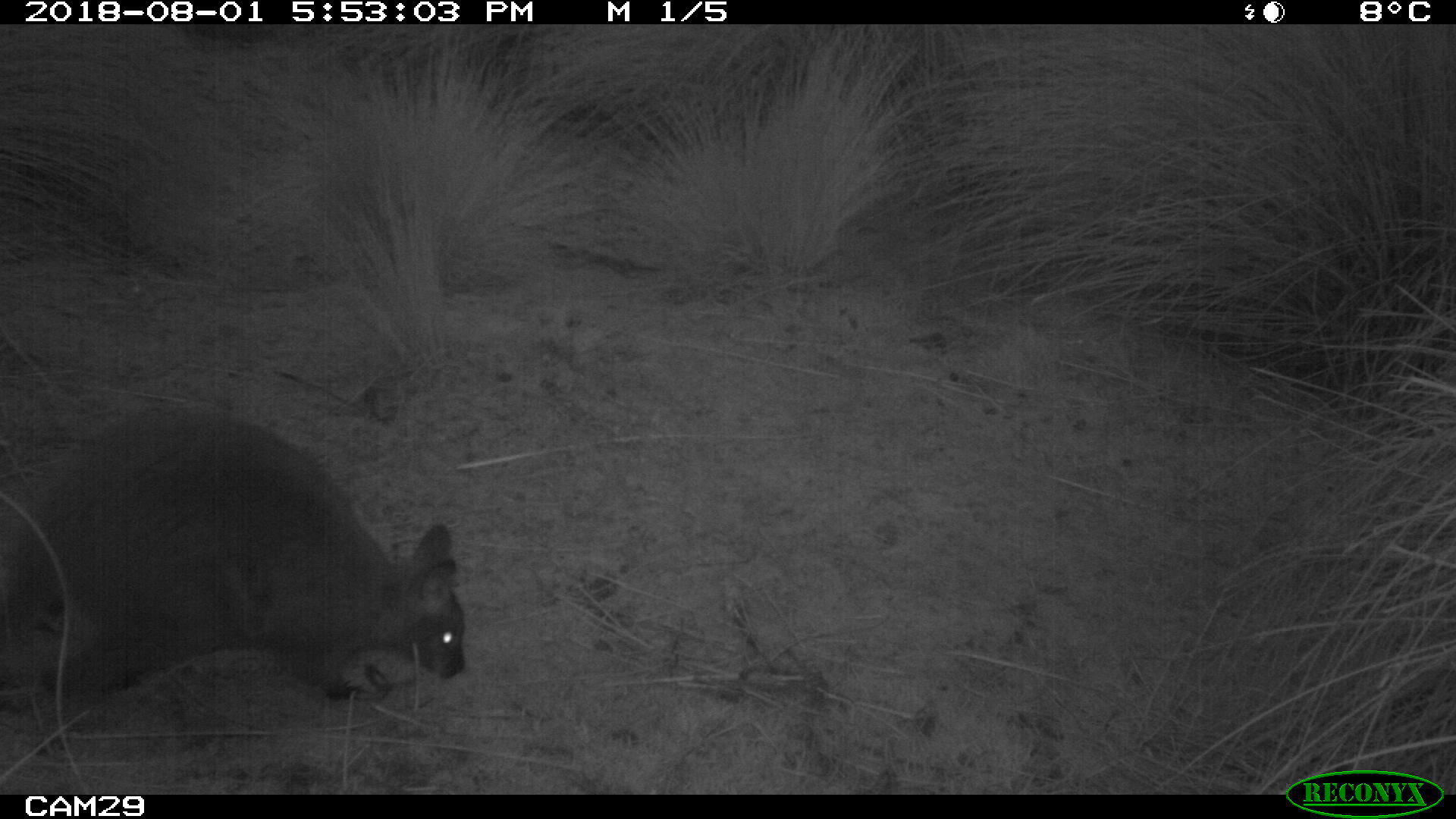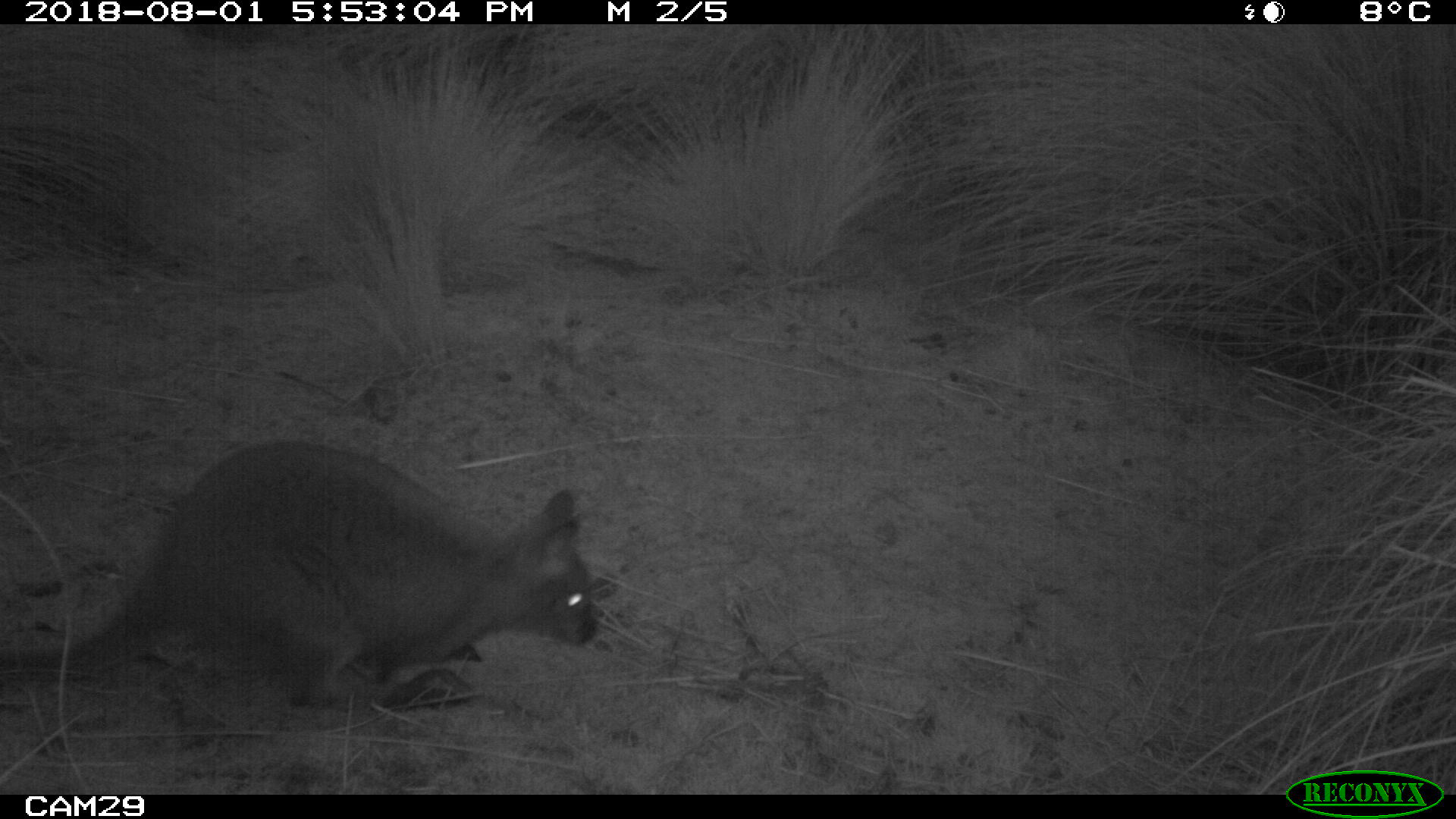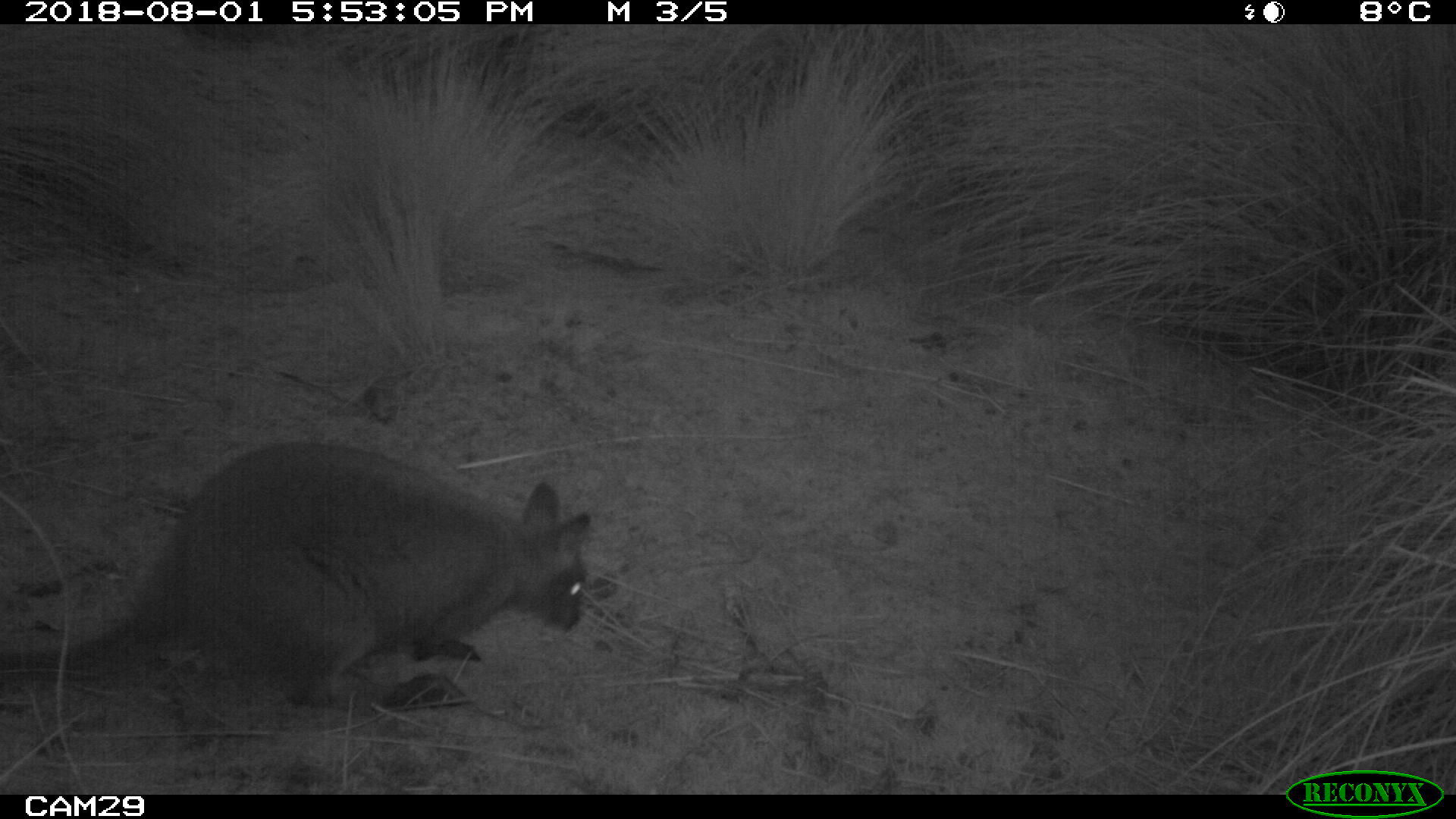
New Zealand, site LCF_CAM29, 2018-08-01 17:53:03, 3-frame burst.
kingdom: Animalia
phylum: Chordata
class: Mammalia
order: Diprotodontia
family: Macropodidae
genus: Notamacropus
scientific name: Notamacropus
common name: wallaby